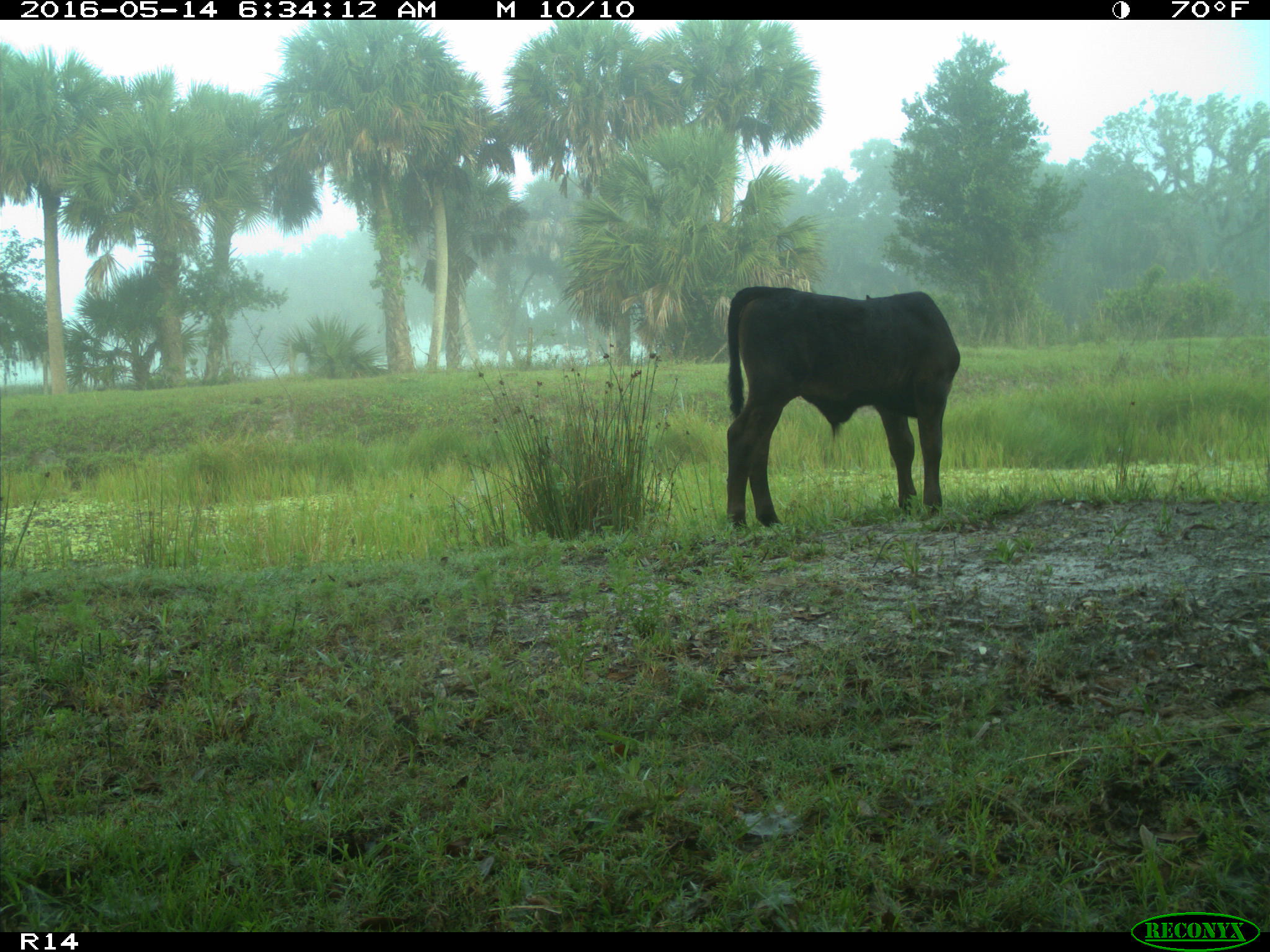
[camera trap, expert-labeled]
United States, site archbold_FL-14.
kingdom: Animalia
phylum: Chordata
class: Mammalia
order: Artiodactyla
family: Bovidae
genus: Bos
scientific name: Bos taurus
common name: domestic cow